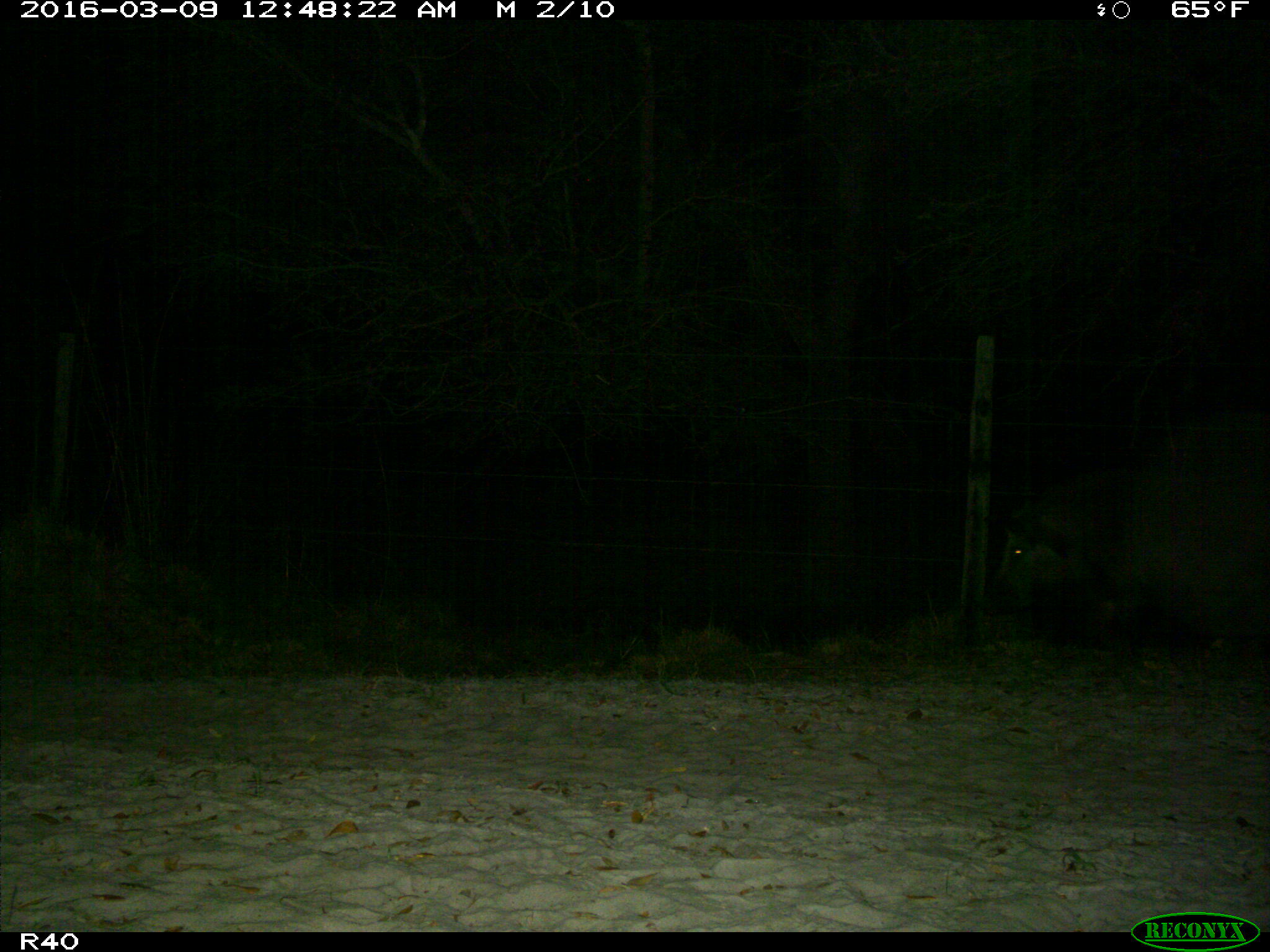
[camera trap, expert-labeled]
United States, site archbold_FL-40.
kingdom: Animalia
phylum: Chordata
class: Mammalia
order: Artiodactyla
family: Suidae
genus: Sus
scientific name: Sus scrofa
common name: wild boar